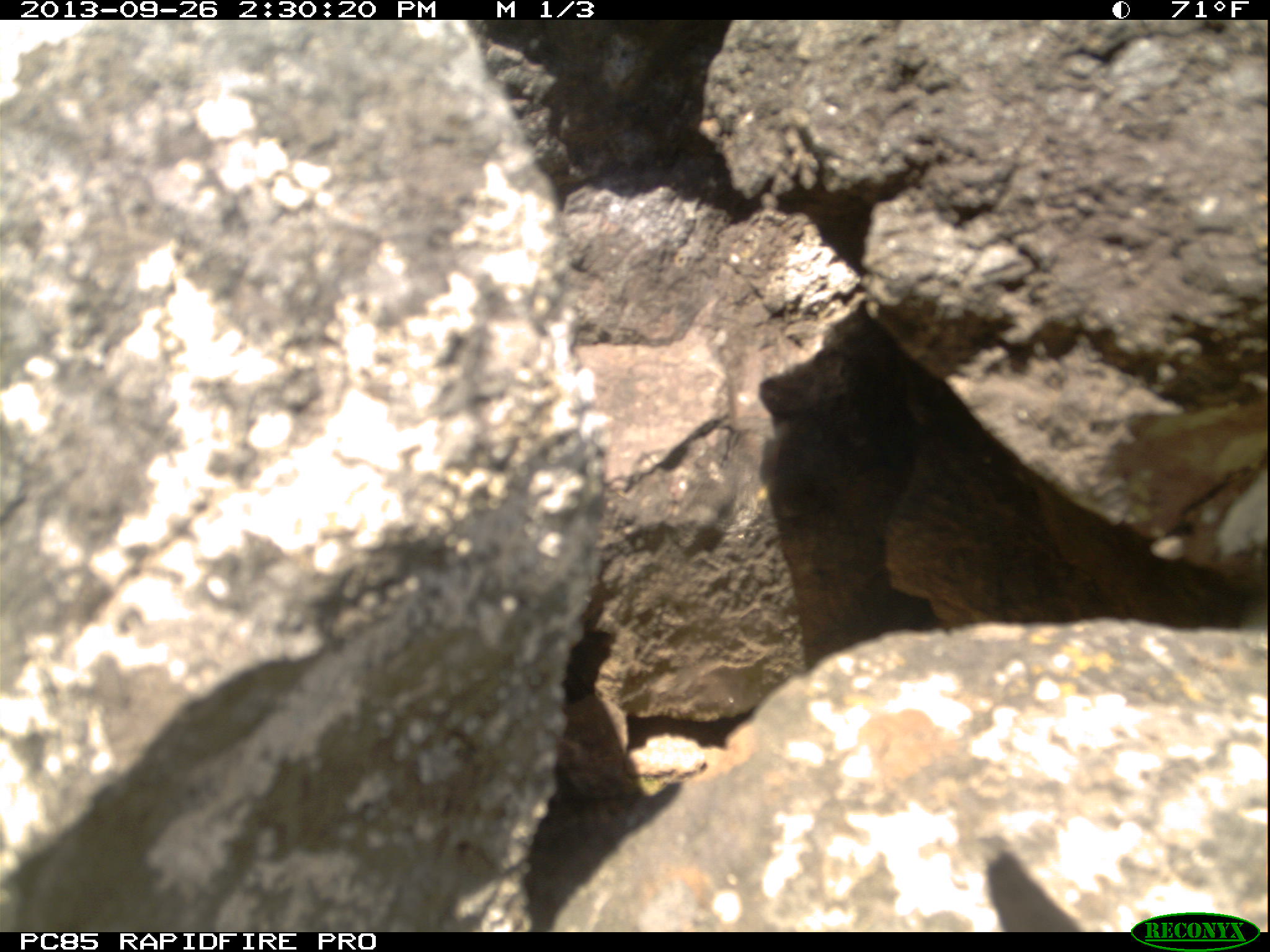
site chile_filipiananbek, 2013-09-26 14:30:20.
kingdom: Animalia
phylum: Chordata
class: Aves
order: Procellariiformes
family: Procellariidae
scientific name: Procellariidae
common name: petrel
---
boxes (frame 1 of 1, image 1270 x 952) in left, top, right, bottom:
petrel: 962, 840, 1093, 932